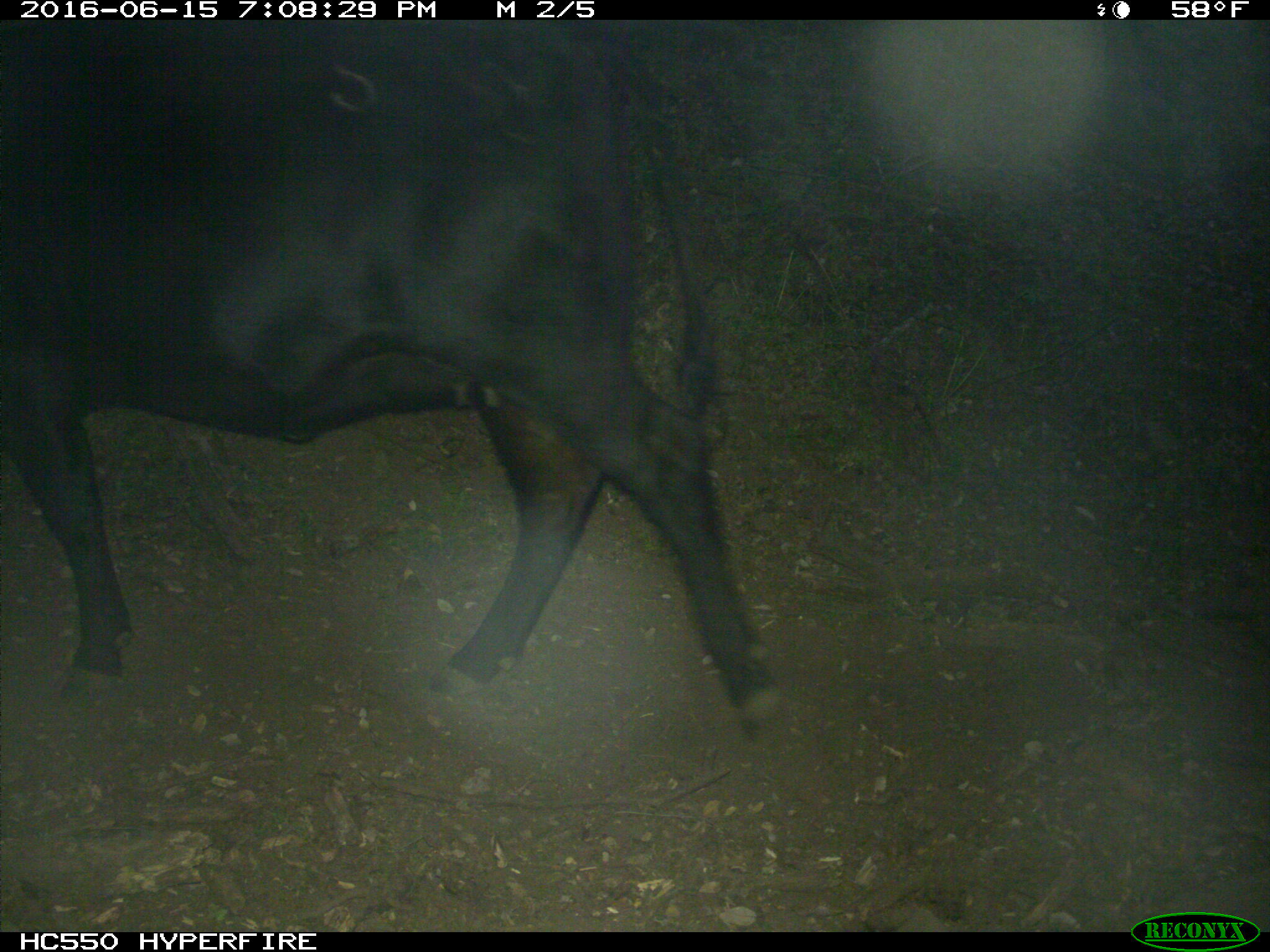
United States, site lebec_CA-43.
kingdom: Animalia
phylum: Chordata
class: Mammalia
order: Artiodactyla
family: Bovidae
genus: Bos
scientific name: Bos taurus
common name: domestic cow